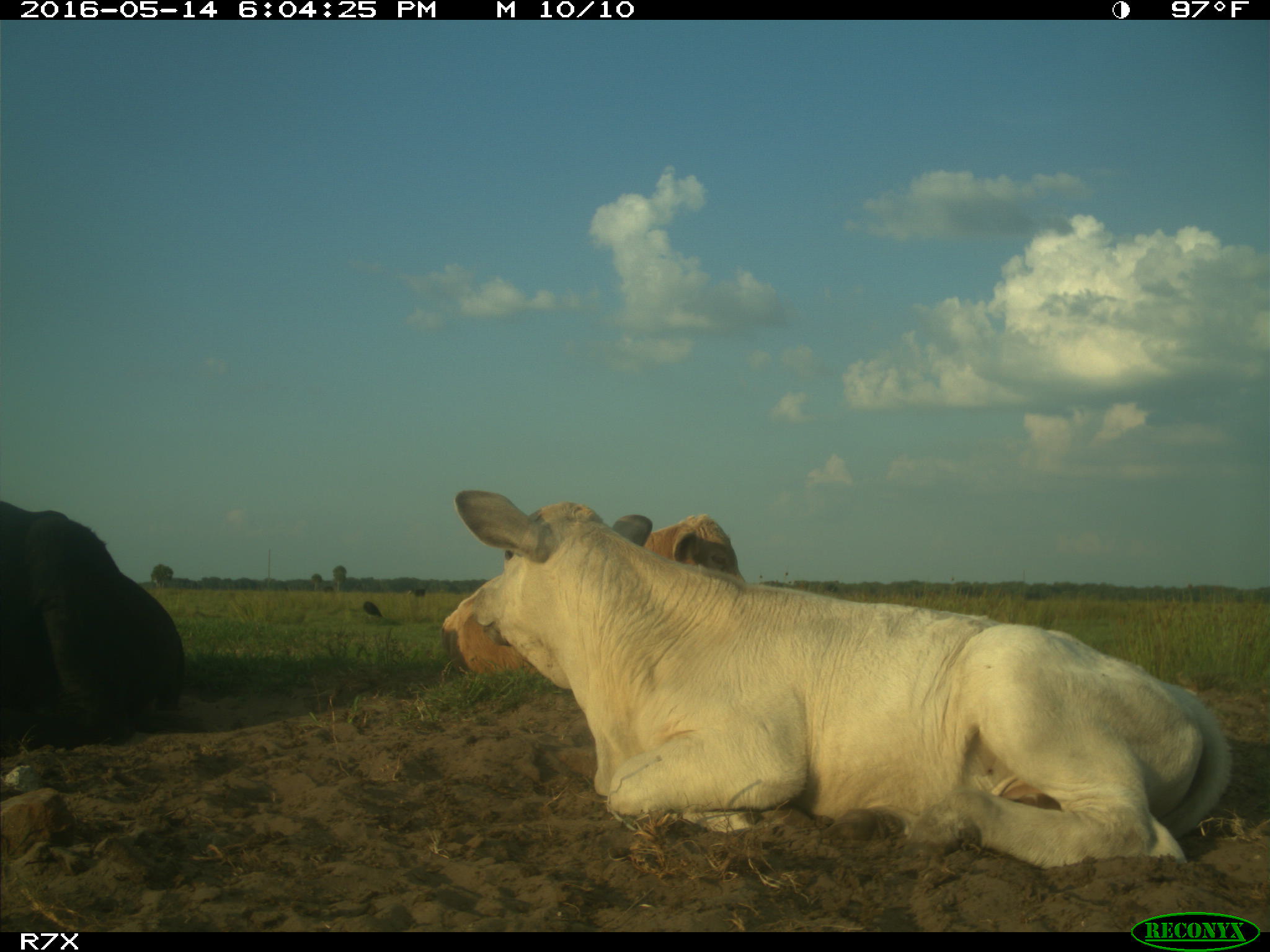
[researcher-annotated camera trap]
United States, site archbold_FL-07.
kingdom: Animalia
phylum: Chordata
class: Mammalia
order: Artiodactyla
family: Bovidae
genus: Bos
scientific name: Bos taurus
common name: domestic cow